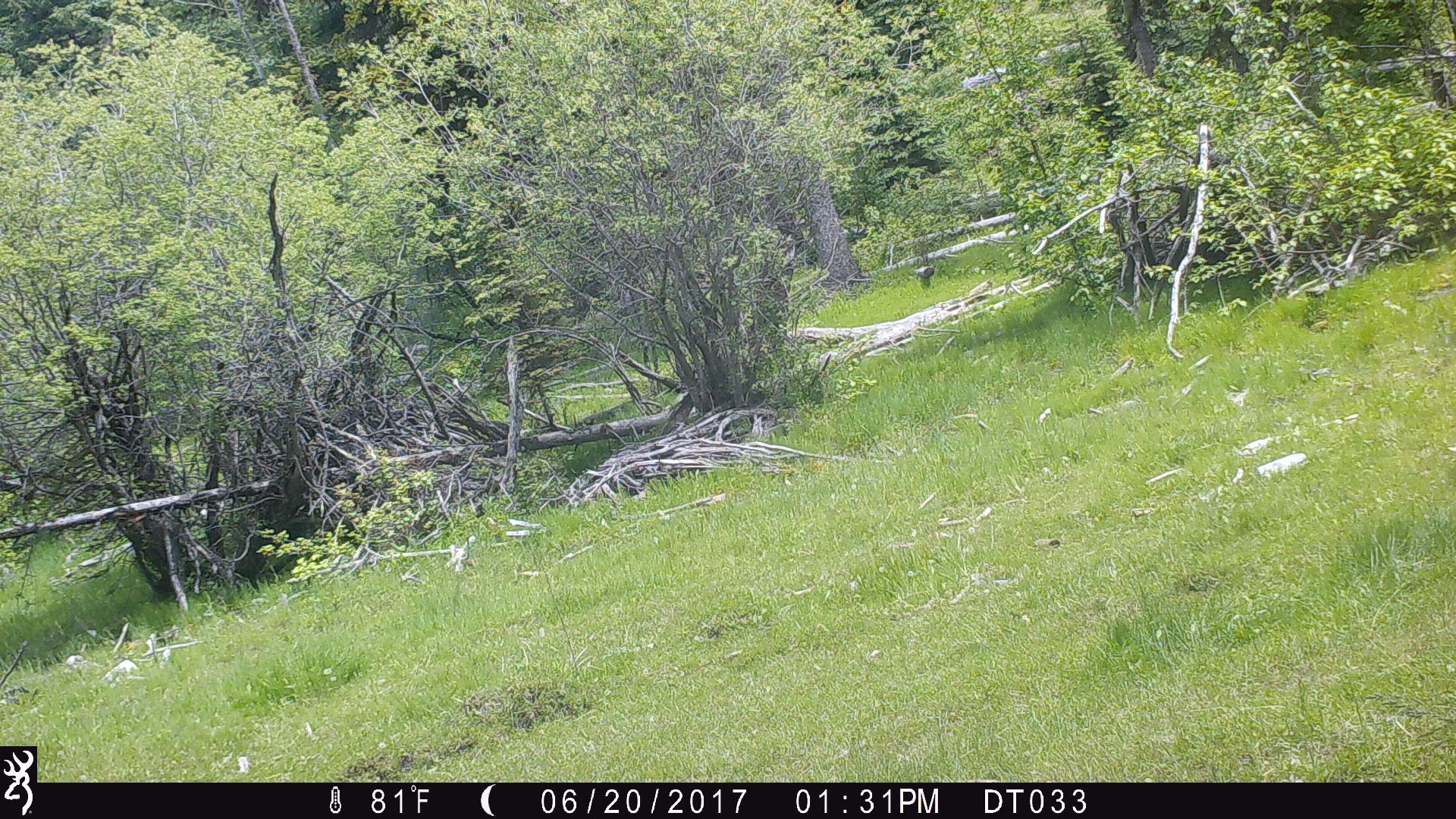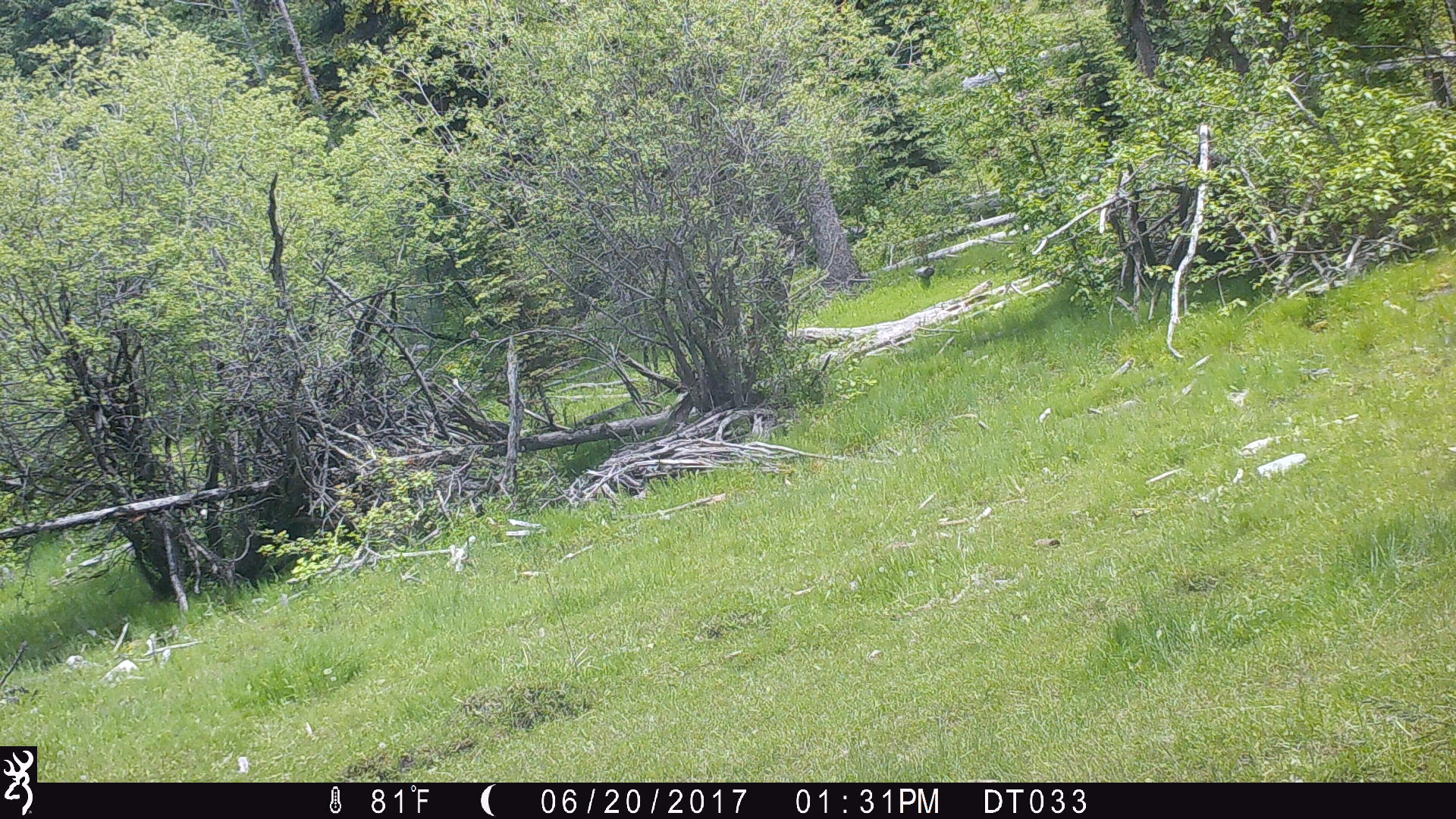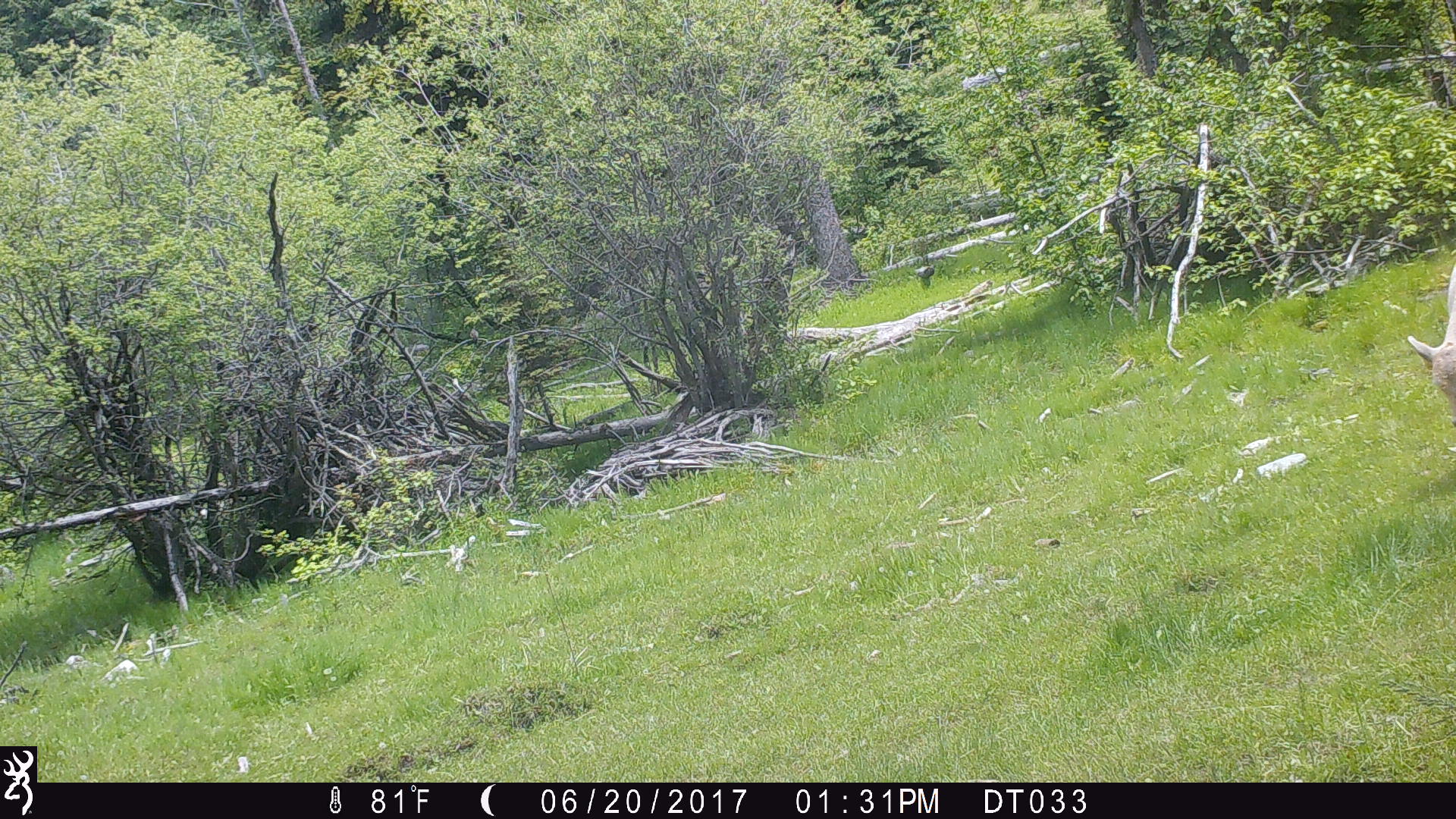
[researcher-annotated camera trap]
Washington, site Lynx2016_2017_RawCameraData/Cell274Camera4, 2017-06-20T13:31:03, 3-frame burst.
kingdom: Animalia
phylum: Chordata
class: Mammalia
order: Artiodactyla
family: Bovidae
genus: Bos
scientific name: Bos taurus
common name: domestic cattle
Domestic cattle (Bos taurus). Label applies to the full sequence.